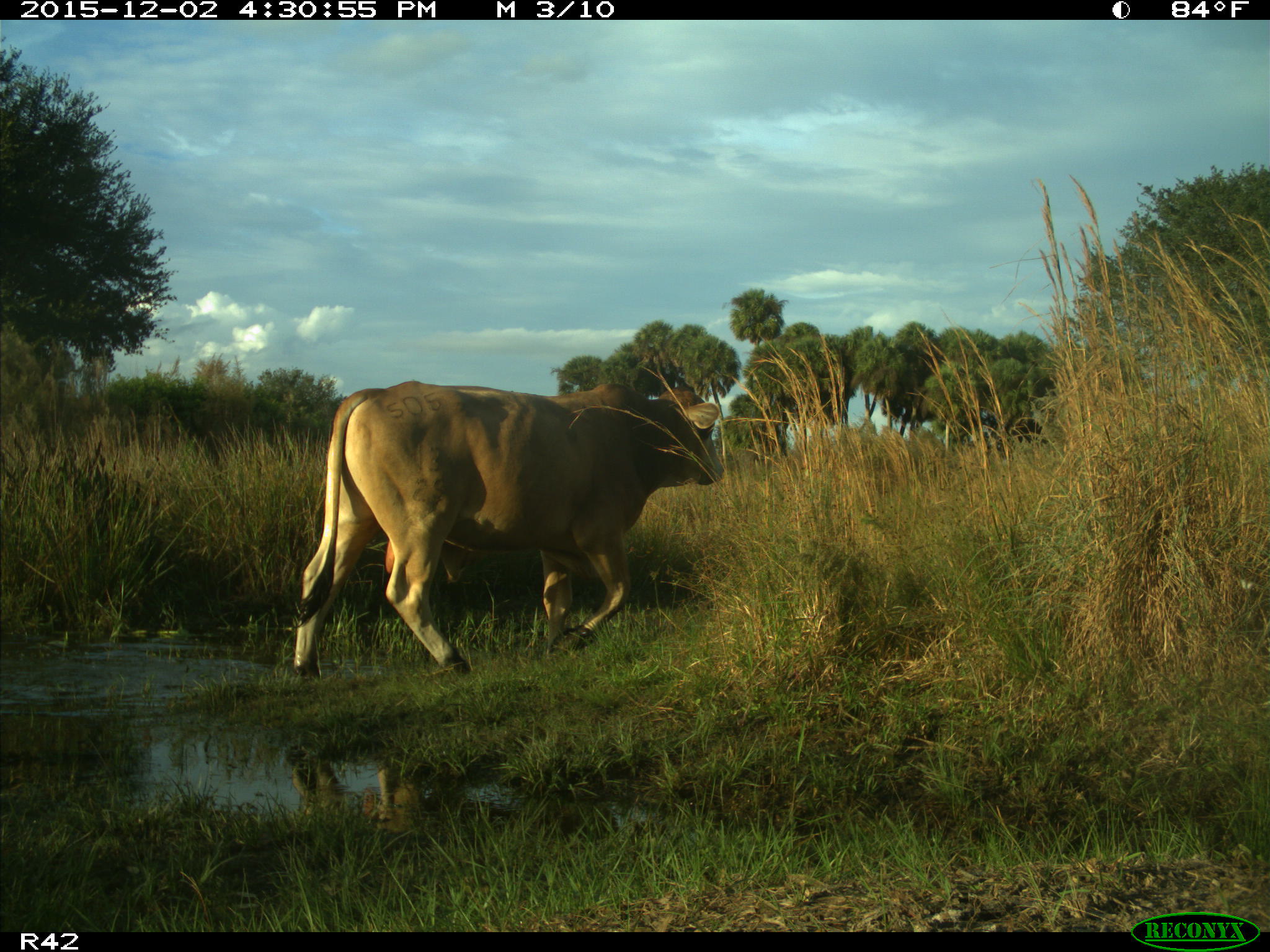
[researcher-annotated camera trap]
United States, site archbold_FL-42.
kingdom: Animalia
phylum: Chordata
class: Mammalia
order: Artiodactyla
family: Bovidae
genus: Bos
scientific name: Bos taurus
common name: domestic cow